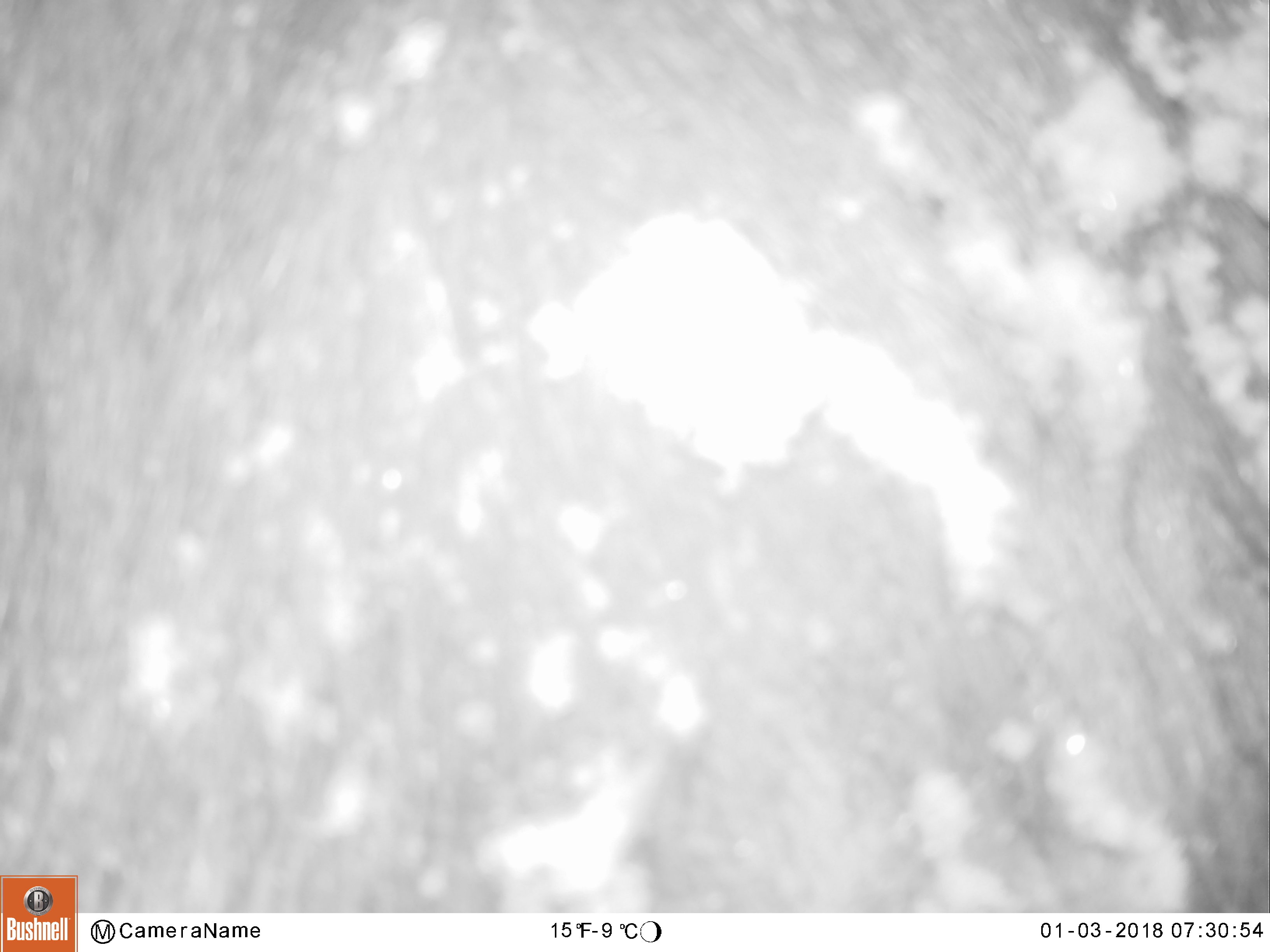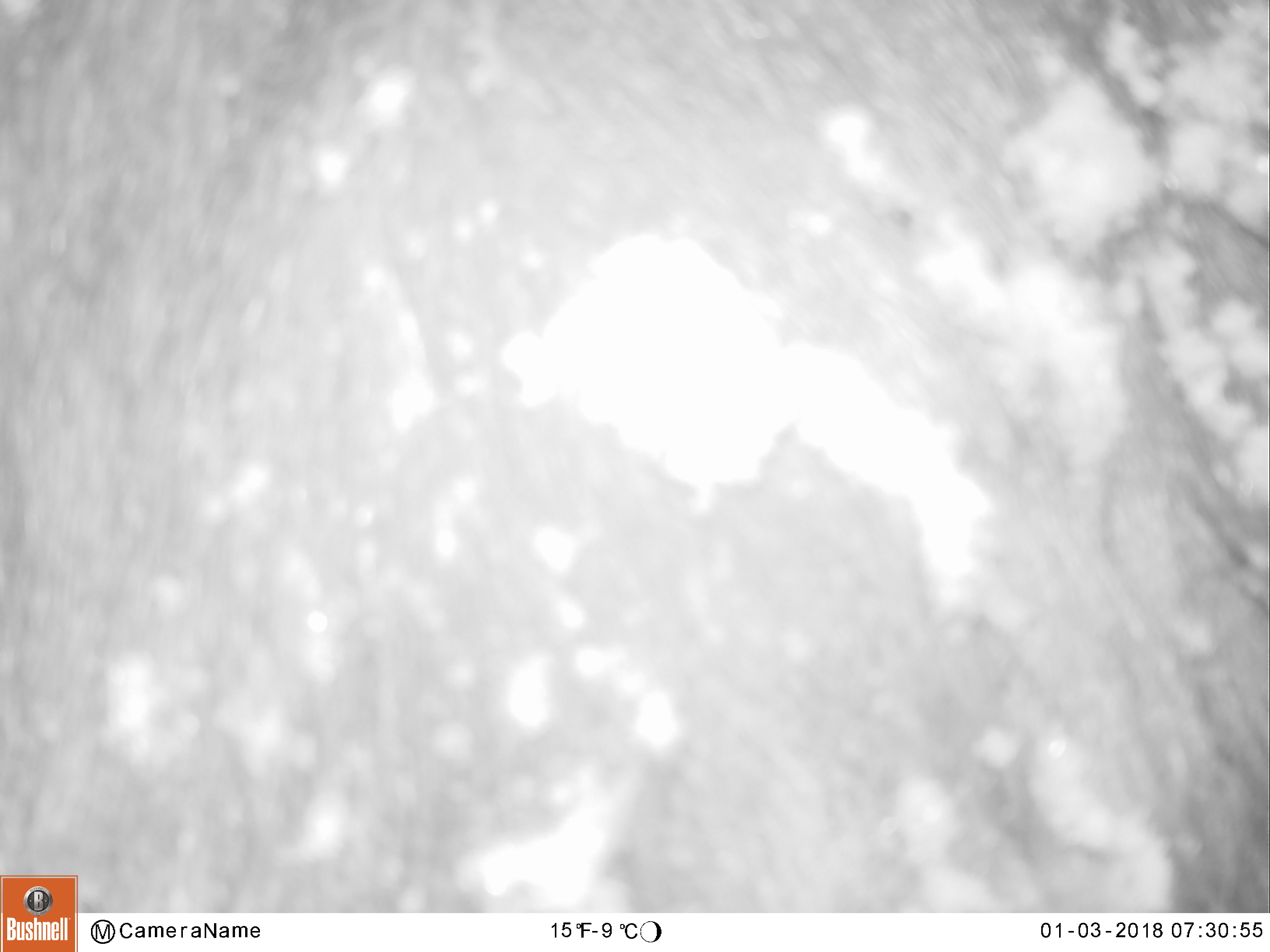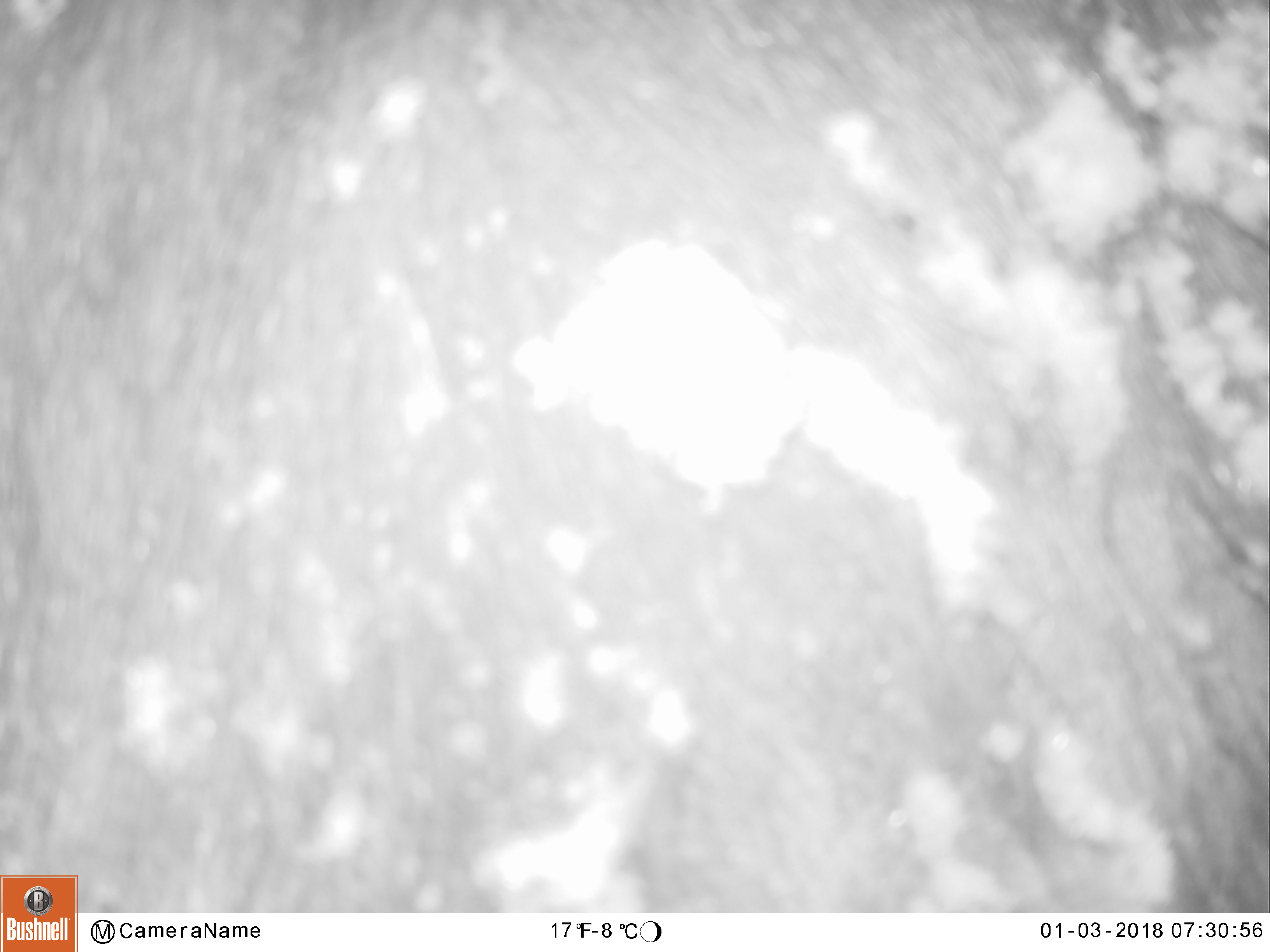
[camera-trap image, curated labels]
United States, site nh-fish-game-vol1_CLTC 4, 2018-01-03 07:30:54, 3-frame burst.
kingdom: Animalia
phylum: Chordata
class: Mammalia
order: Artiodactyla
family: Cervidae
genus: Alces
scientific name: Alces alces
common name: moose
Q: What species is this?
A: Moose (Alces alces).